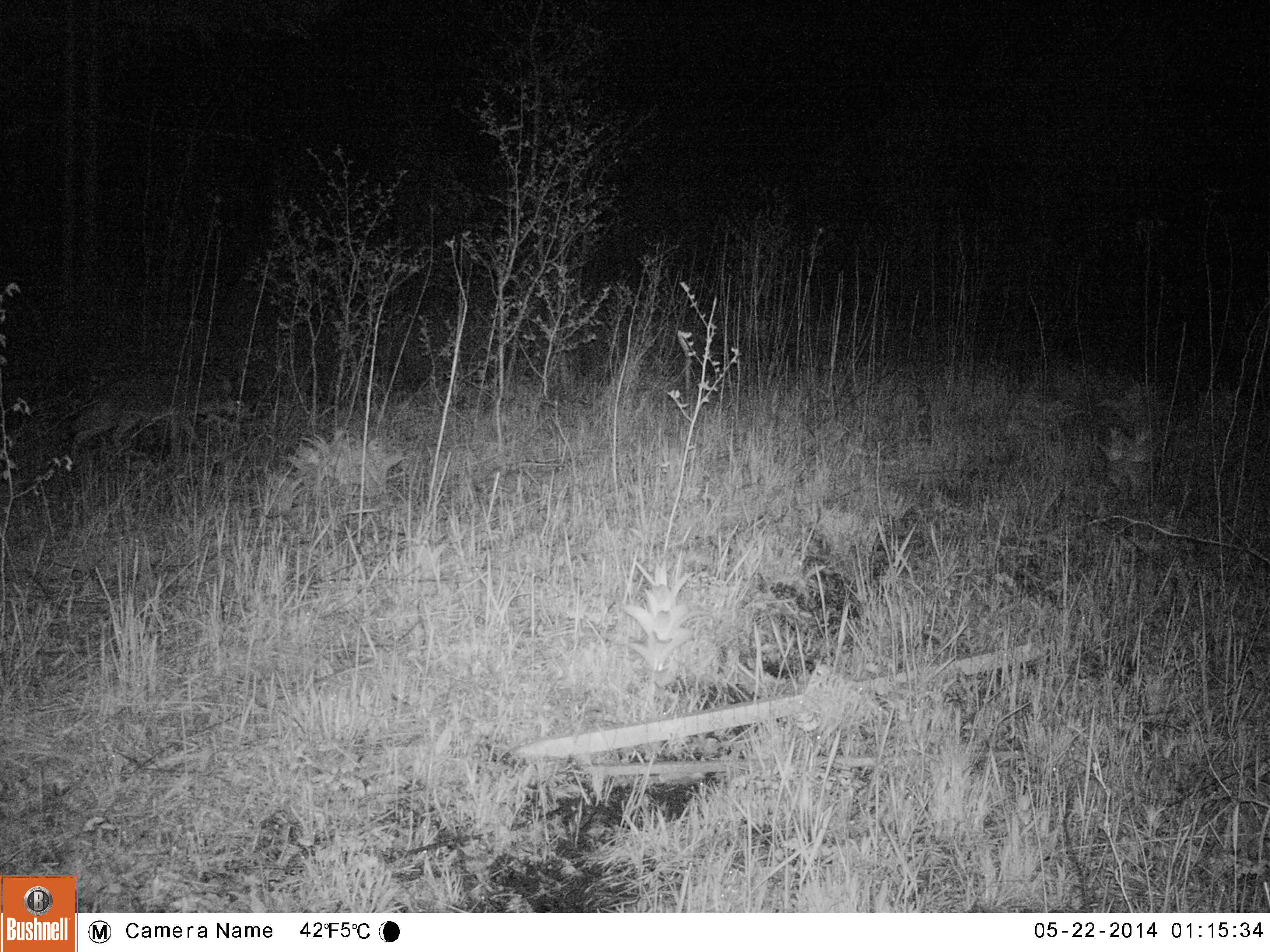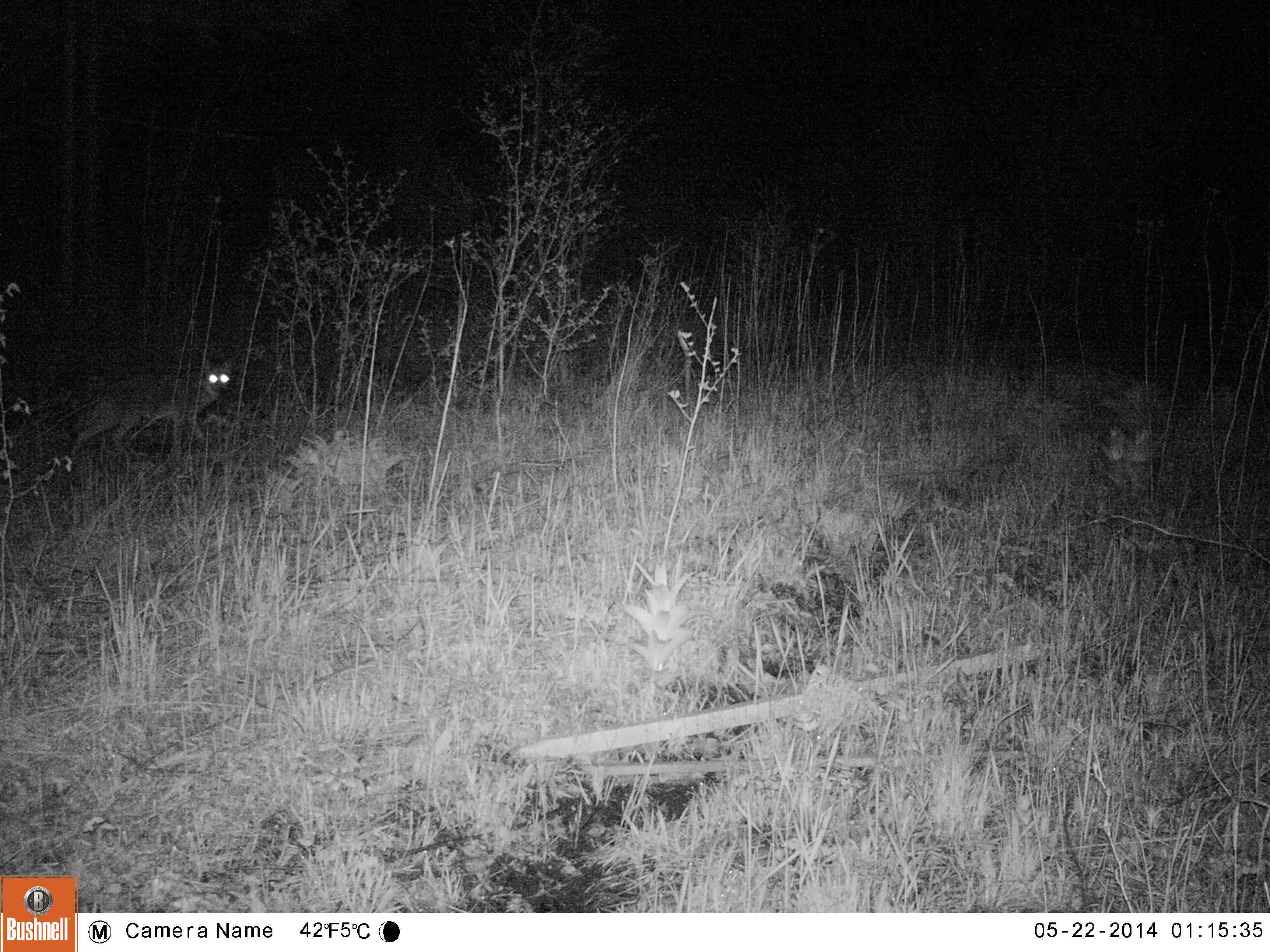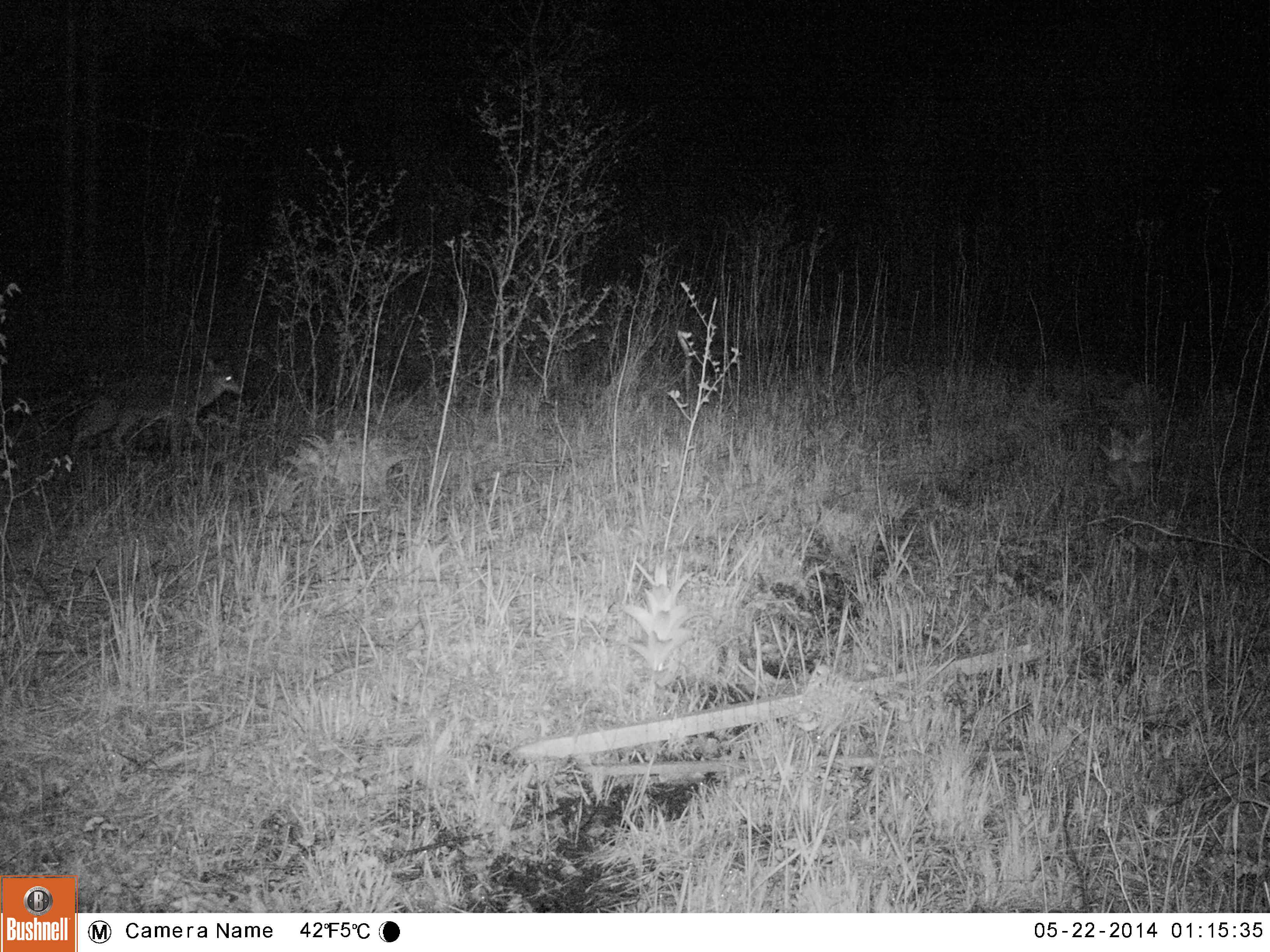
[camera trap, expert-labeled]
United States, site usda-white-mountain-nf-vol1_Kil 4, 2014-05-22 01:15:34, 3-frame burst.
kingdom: Animalia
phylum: Chordata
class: Mammalia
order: Carnivora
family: Canidae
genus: Canis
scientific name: Canis latrans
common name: coyote